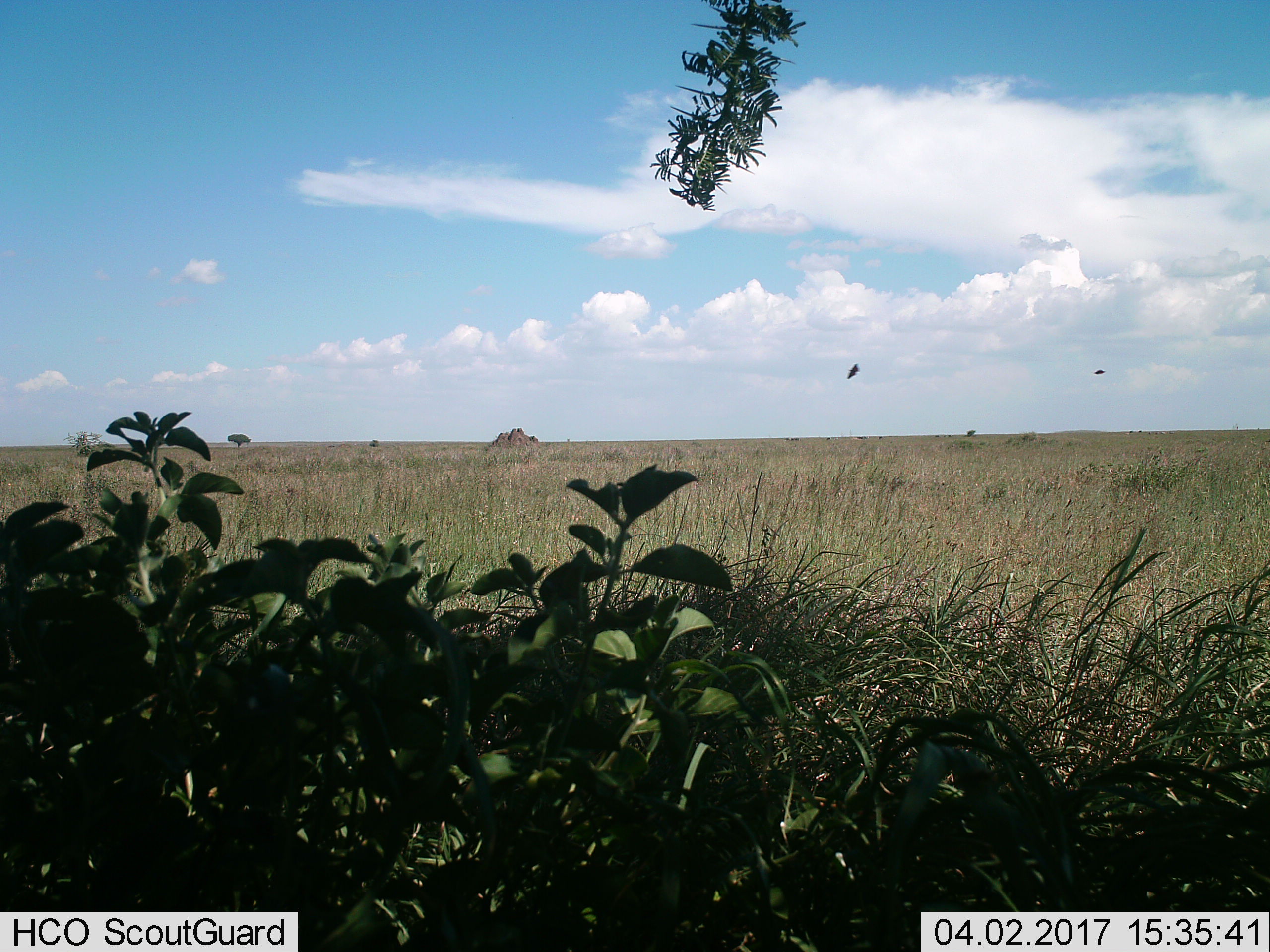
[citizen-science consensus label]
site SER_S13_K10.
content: unidentified animal